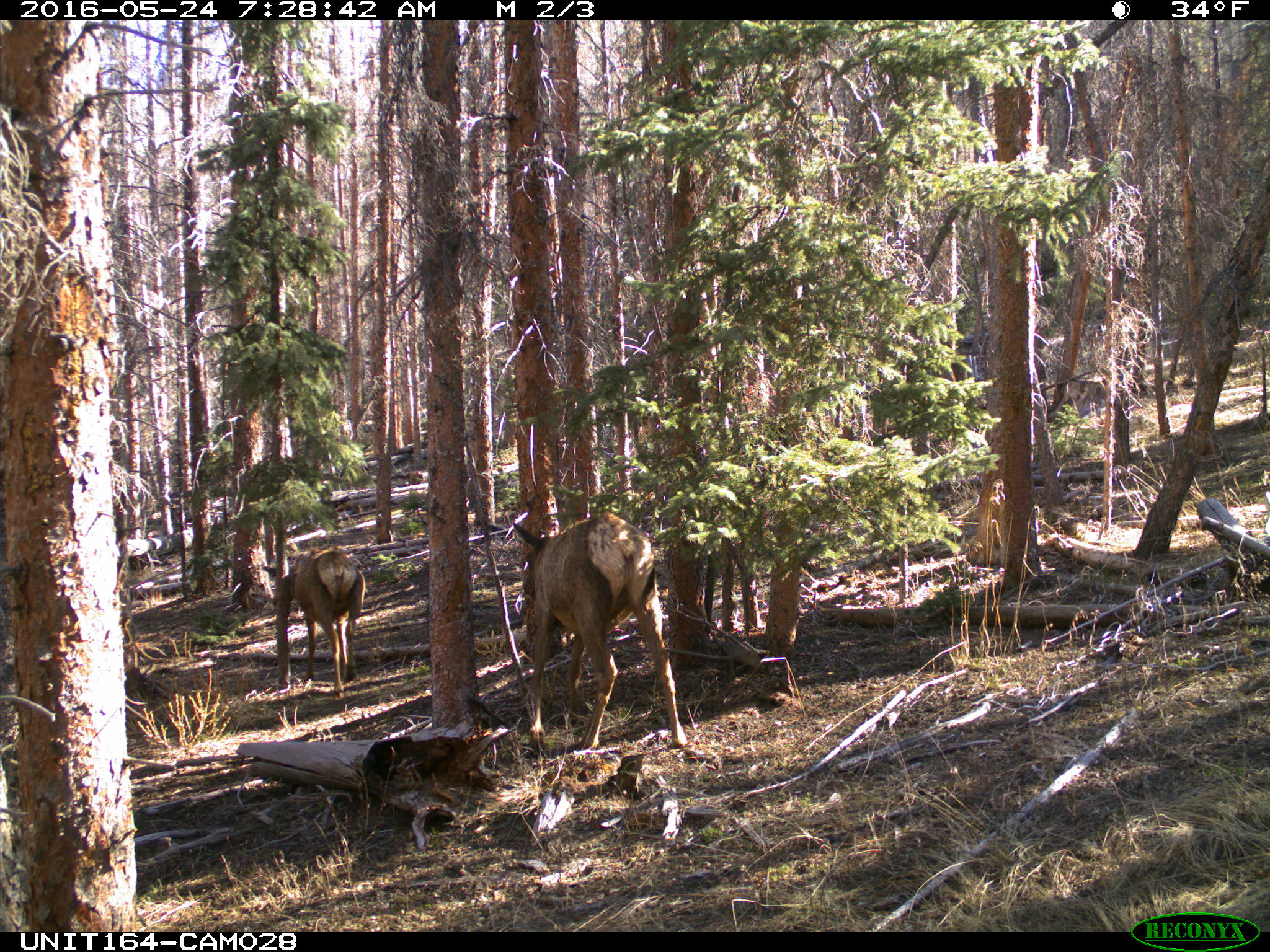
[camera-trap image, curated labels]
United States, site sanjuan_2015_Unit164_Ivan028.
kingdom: Animalia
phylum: Chordata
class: Mammalia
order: Artiodactyla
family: Cervidae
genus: Cervus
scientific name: Cervus elaphus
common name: red deer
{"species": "Cervus elaphus (red deer)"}